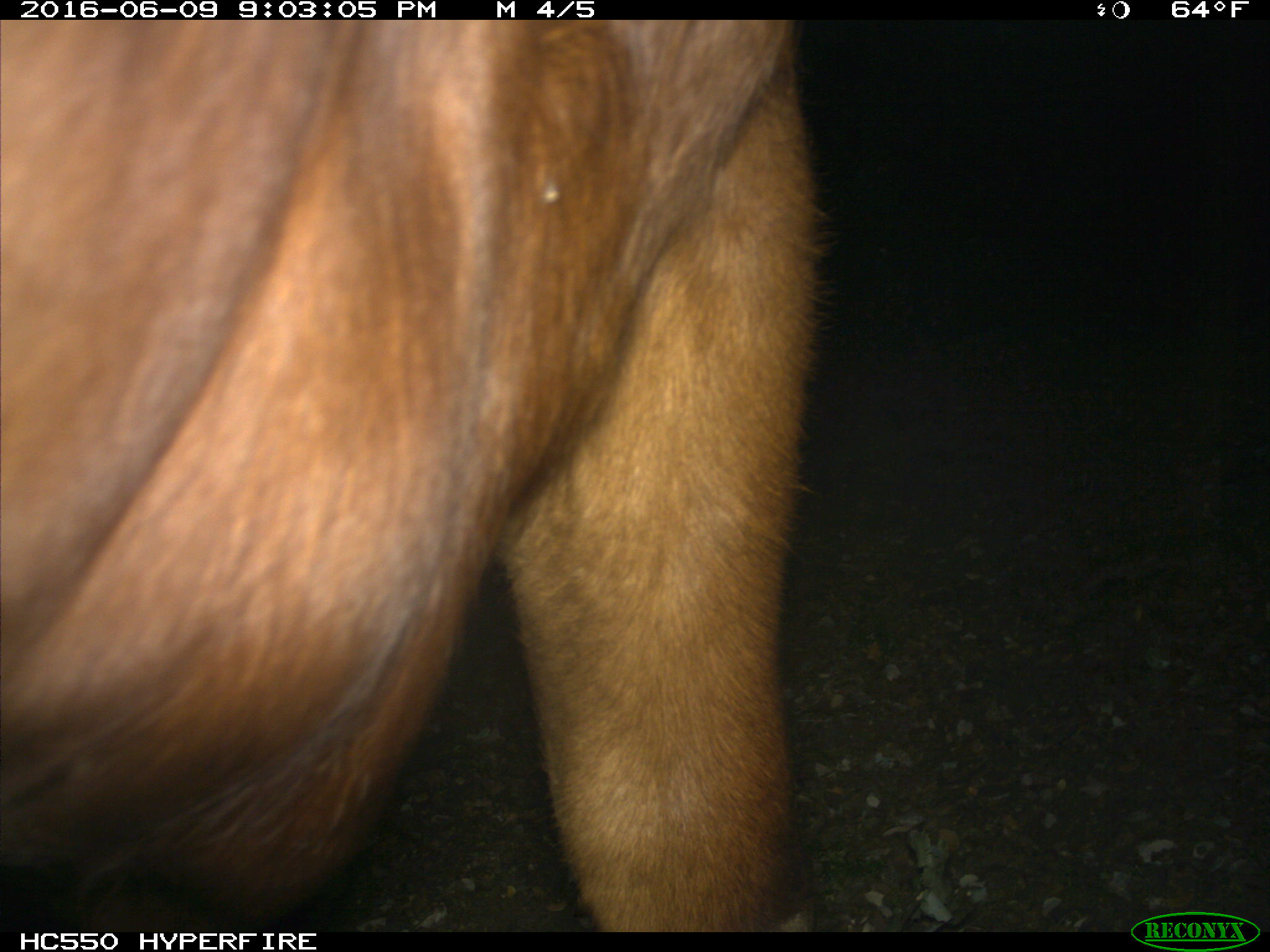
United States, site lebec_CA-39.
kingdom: Animalia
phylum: Chordata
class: Mammalia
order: Artiodactyla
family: Bovidae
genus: Bos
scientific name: Bos taurus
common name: domestic cow